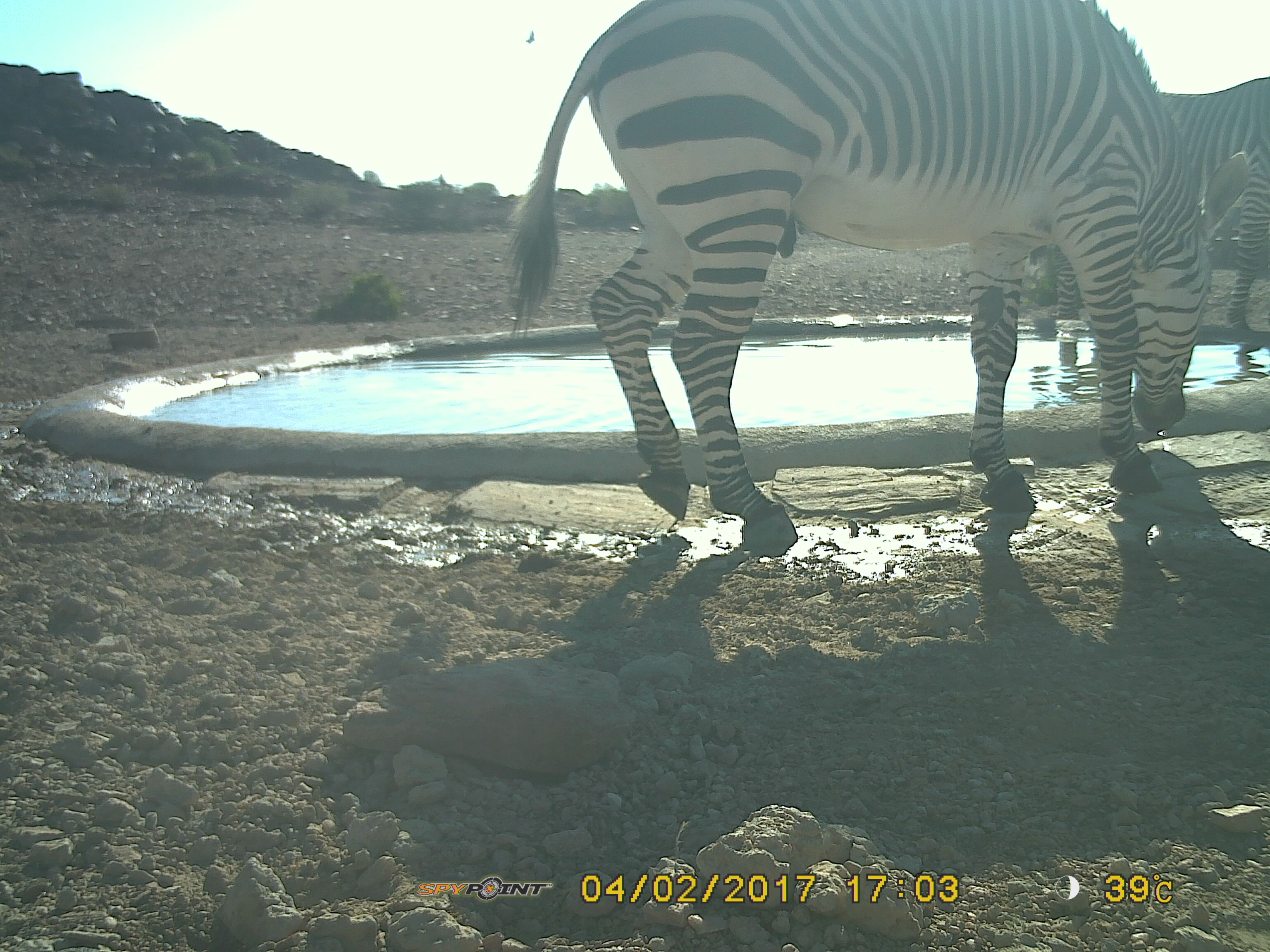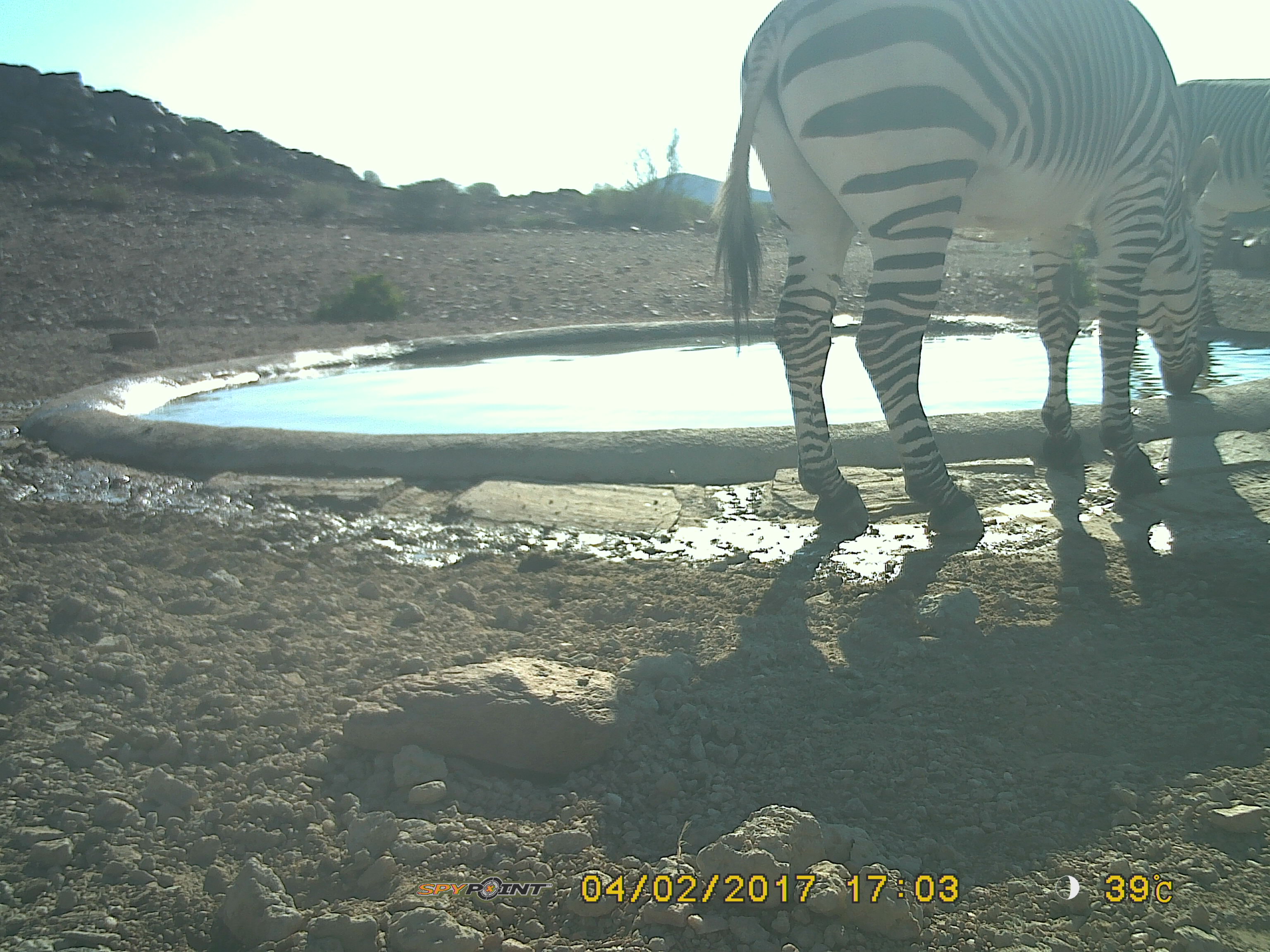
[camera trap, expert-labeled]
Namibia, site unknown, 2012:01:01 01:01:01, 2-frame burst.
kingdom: Animalia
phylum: Chordata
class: Mammalia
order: Perissodactyla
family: Equidae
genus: Equus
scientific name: Equus zebra hartmannae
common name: hartmann's mountain zebra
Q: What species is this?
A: Equus zebra hartmannae (hartmann's mountain zebra).